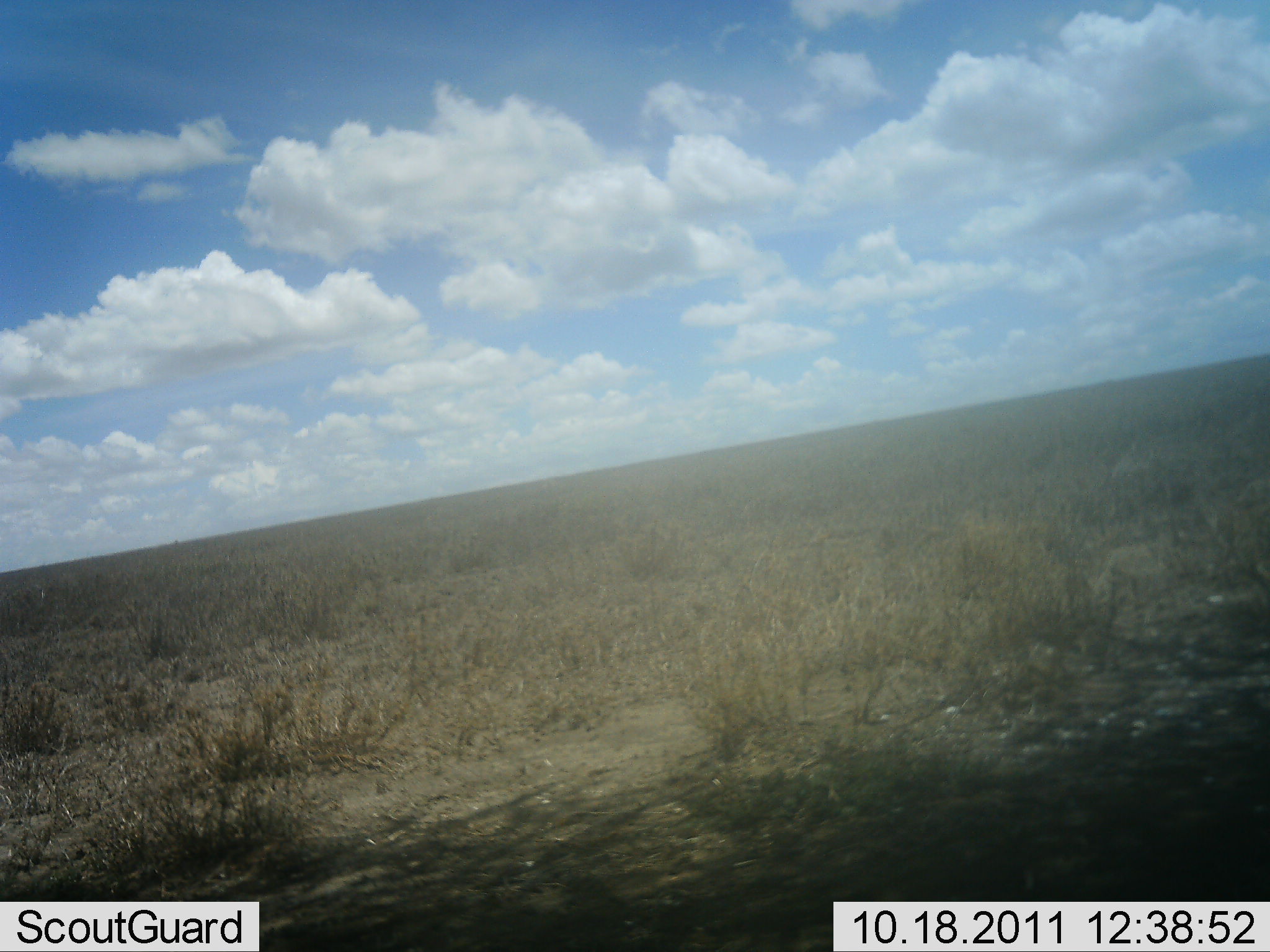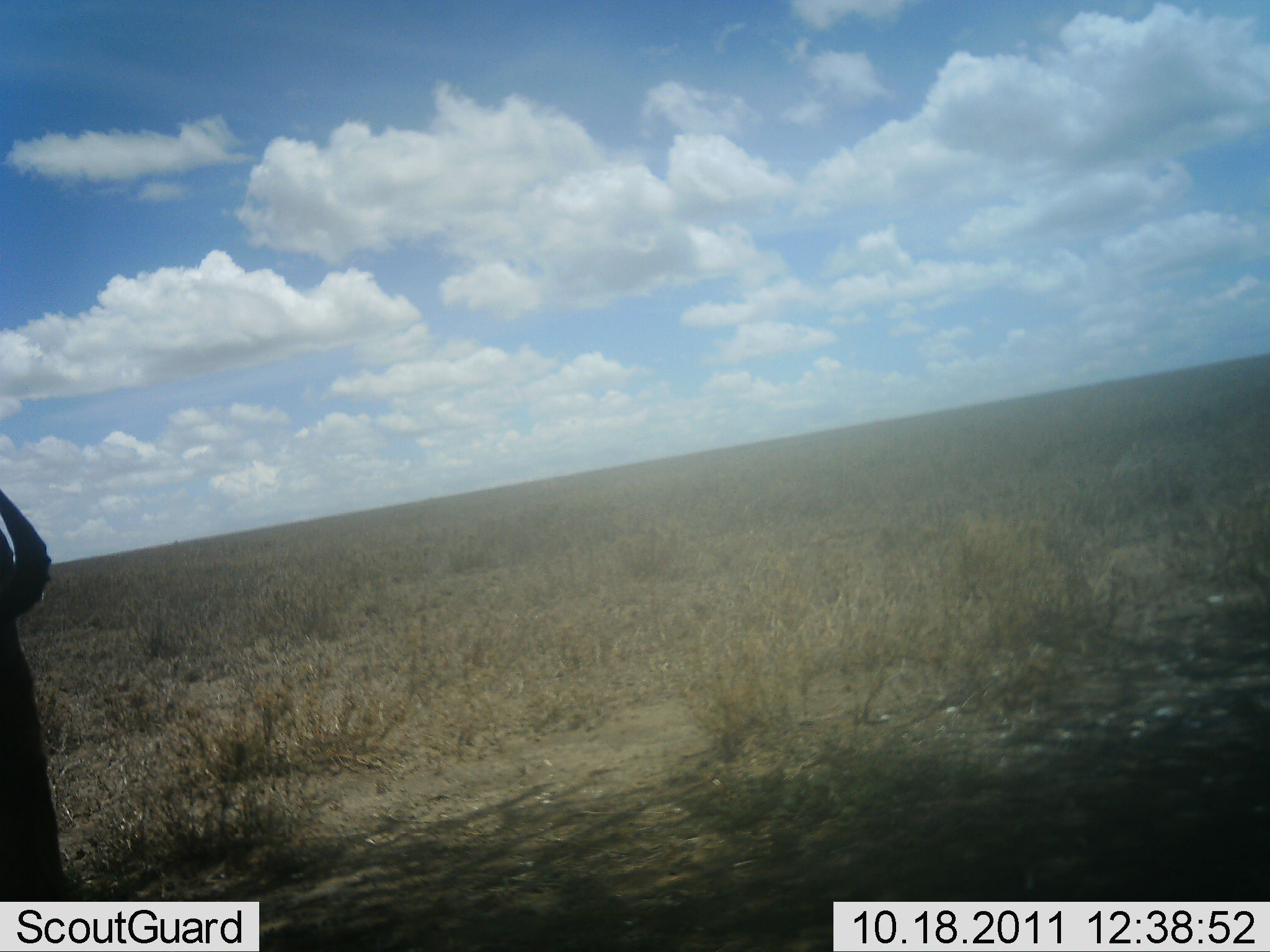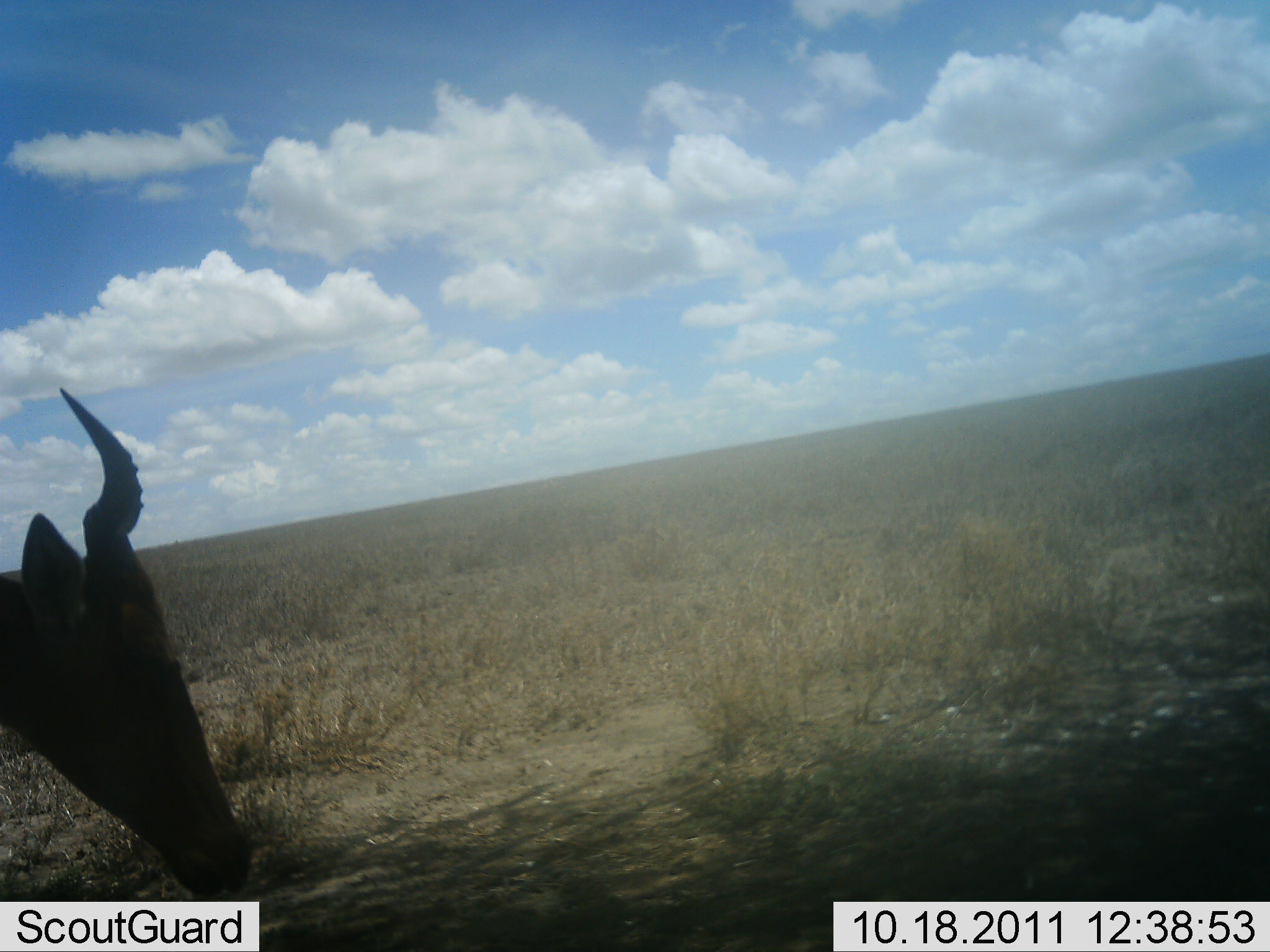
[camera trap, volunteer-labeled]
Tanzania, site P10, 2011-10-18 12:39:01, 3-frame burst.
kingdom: Animalia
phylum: Chordata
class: Mammalia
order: Artiodactyla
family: Bovidae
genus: Alcelaphus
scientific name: Alcelaphus buselaphus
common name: hartebeest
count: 1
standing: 36%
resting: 0%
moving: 36%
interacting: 0%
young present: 0%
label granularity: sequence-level